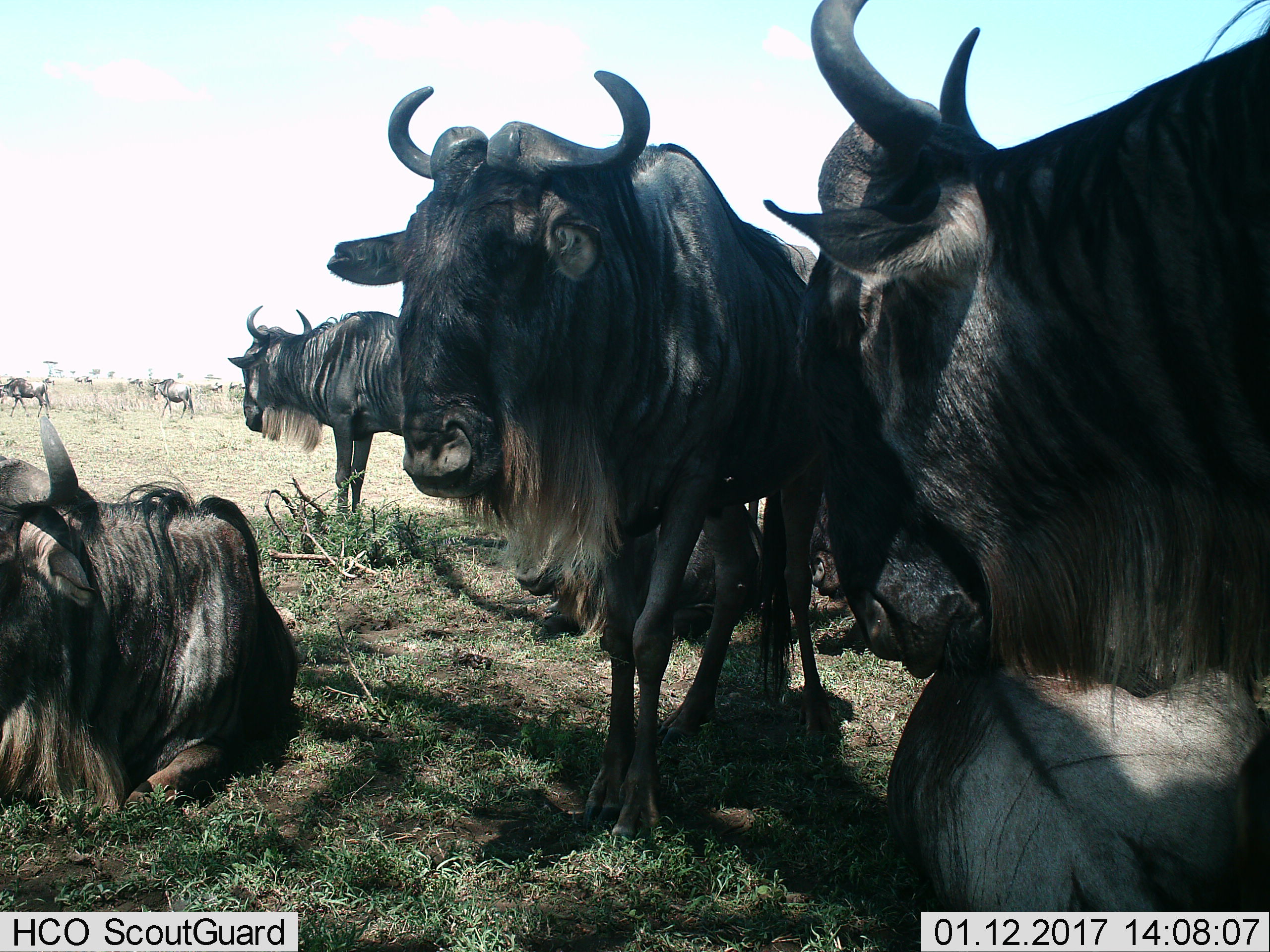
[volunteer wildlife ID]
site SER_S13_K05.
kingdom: Animalia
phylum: Chordata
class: Mammalia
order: Artiodactyla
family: Bovidae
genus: Connochaetes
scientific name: Connochaetes taurinus taurinus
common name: blue wildebeest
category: wildebeestblue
Wildebeestblue (blue wildebeest) (Connochaetes taurinus taurinus), count 9. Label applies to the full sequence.